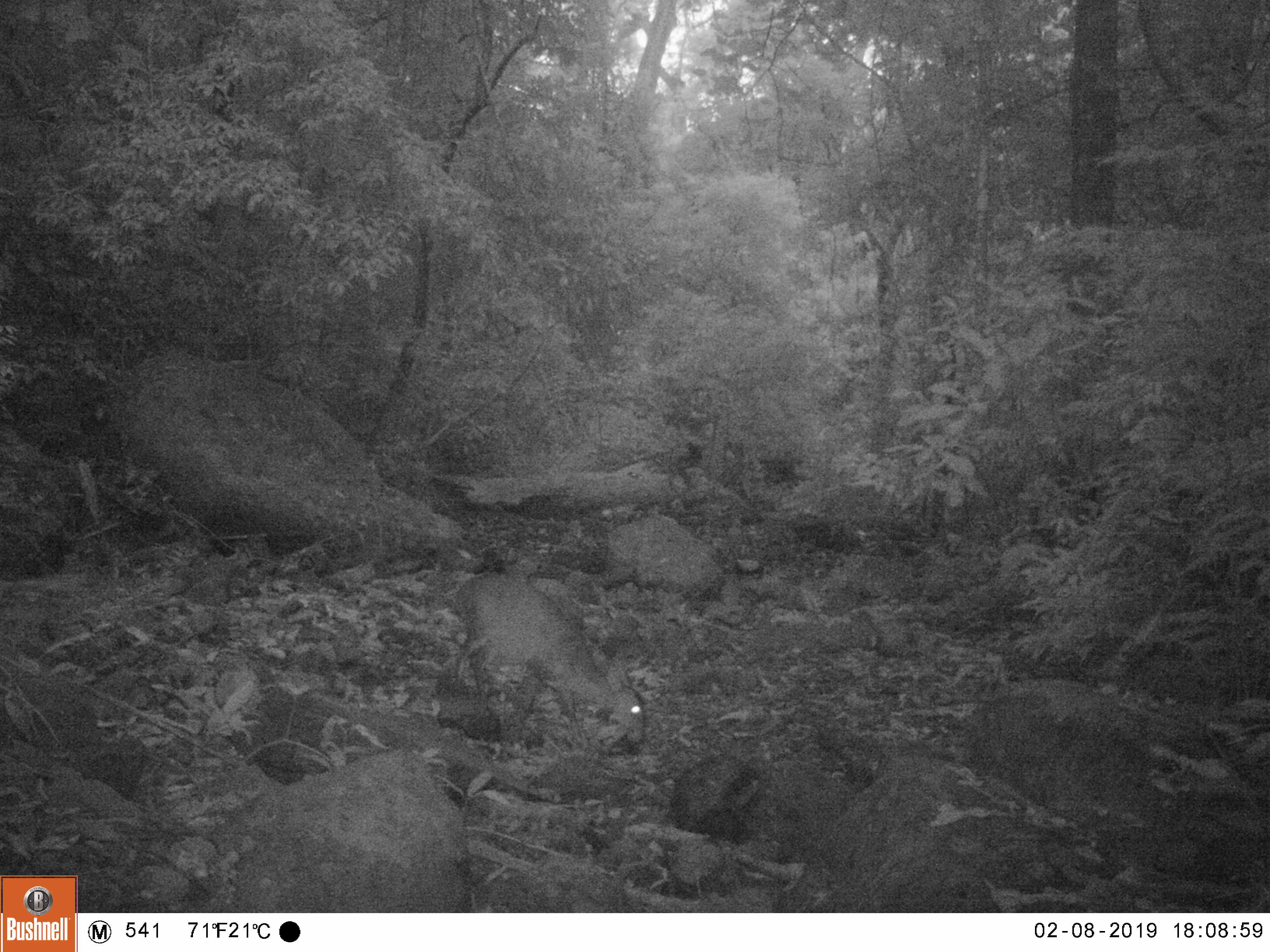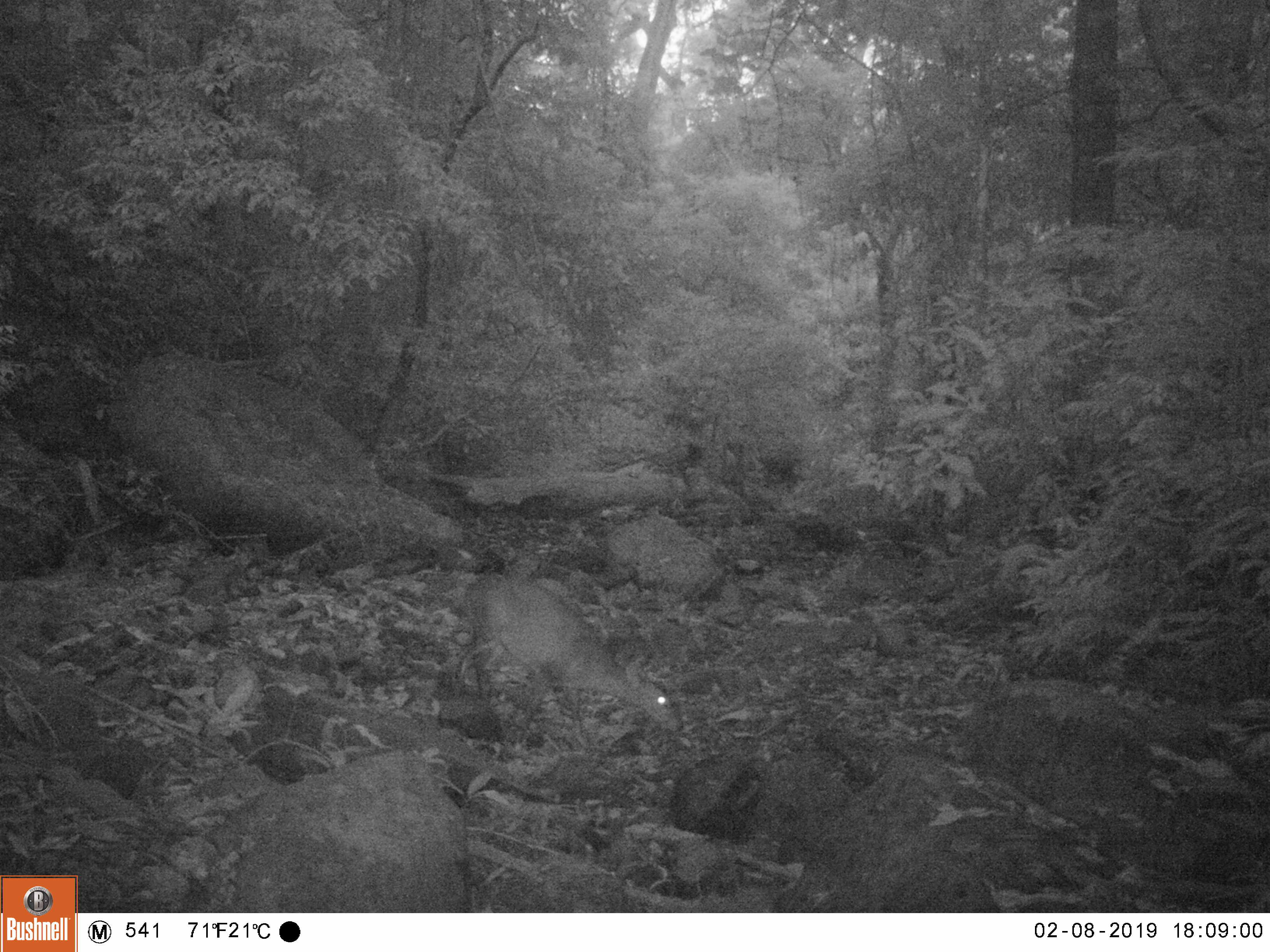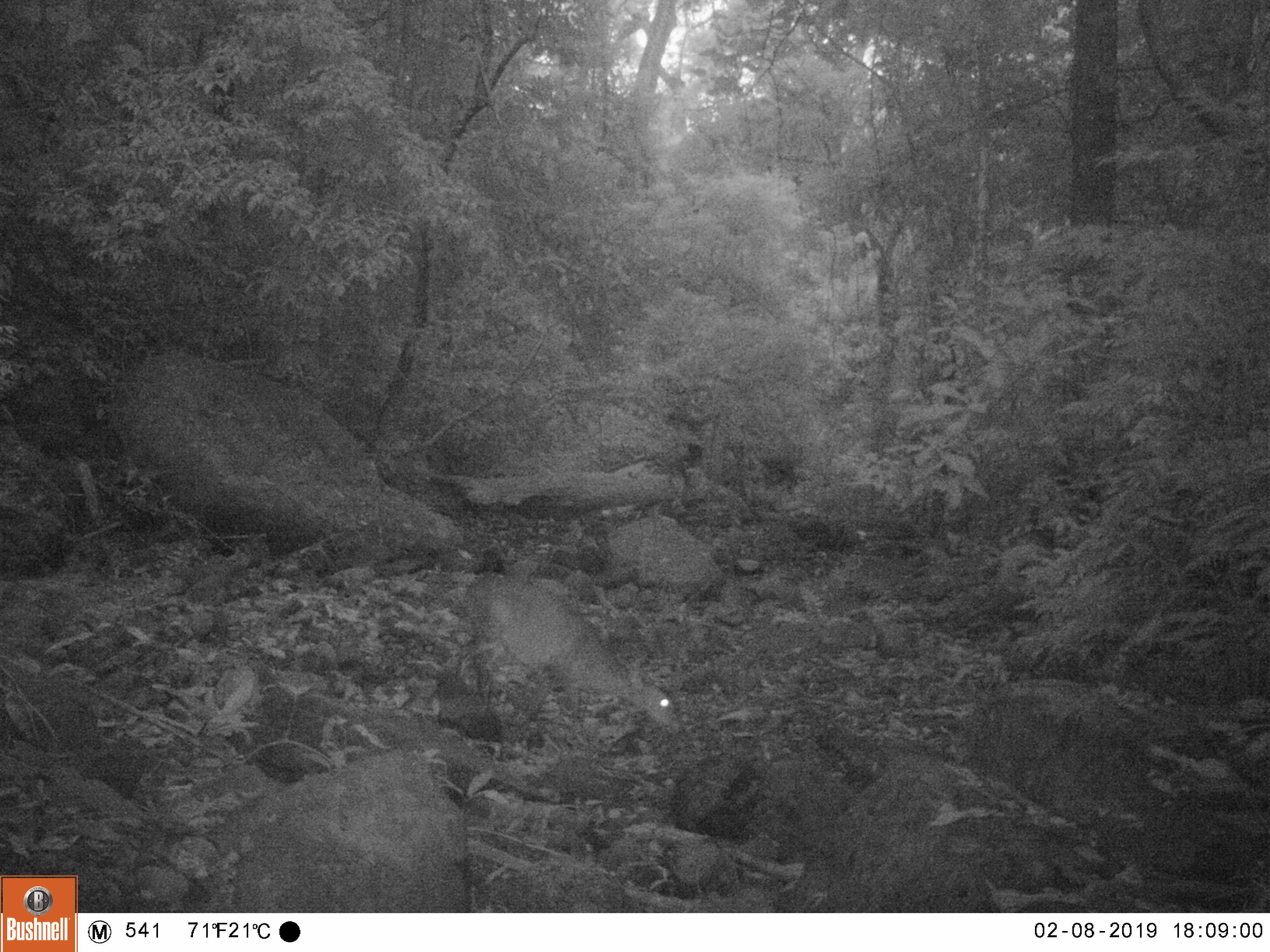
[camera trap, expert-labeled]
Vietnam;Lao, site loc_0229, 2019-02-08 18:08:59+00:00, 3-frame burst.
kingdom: Animalia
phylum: Chordata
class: Mammalia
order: Artiodactyla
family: Cervidae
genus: Muntiacus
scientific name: Muntiacus vuquangensis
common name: large-antlered muntjac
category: large antlered muntjac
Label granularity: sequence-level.